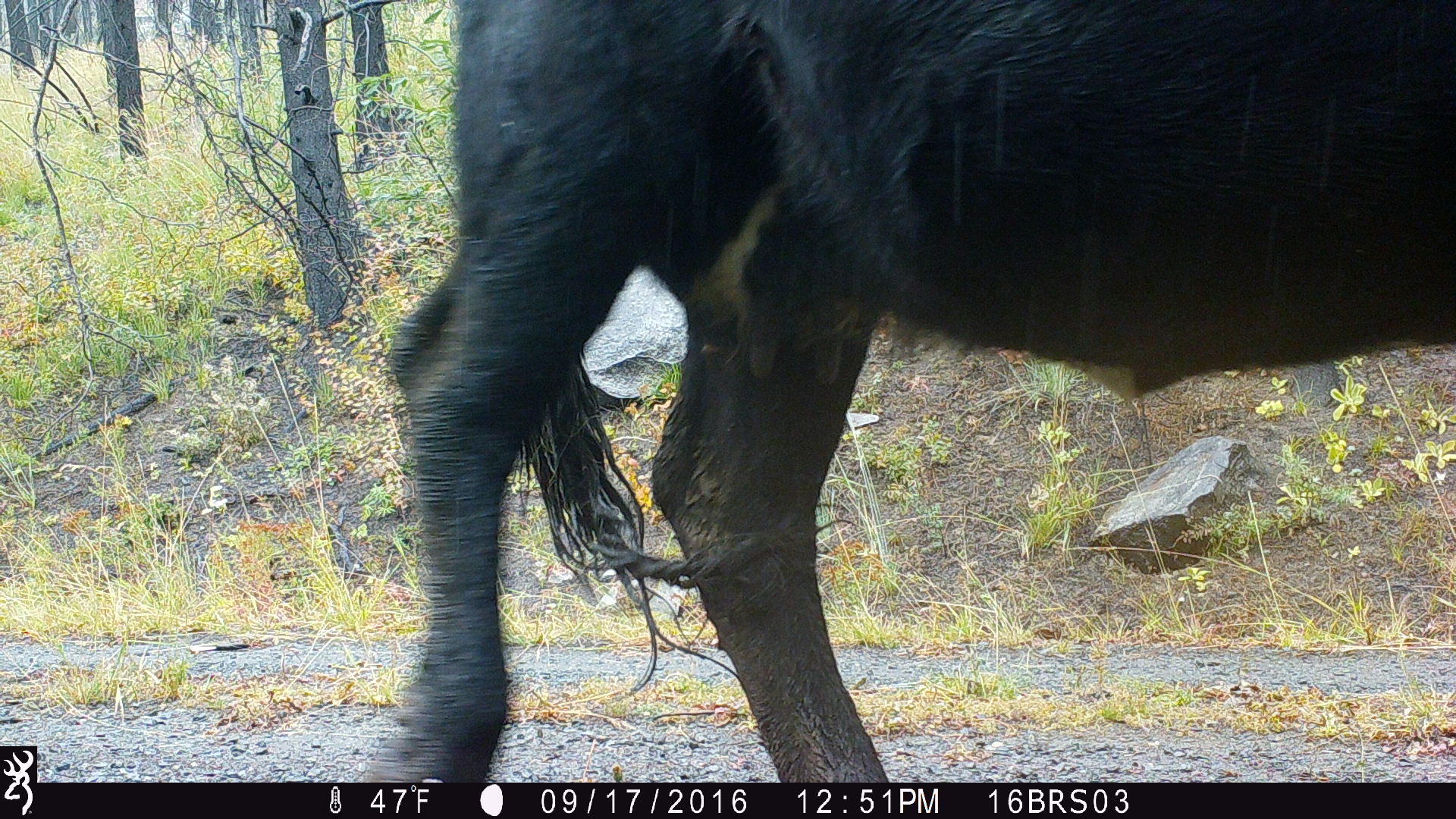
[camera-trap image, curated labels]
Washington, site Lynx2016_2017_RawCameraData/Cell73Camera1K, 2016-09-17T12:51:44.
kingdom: Animalia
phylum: Chordata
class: Mammalia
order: Artiodactyla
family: Bovidae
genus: Bos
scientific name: Bos taurus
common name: domestic cattle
Domestic cattle (Bos taurus). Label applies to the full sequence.